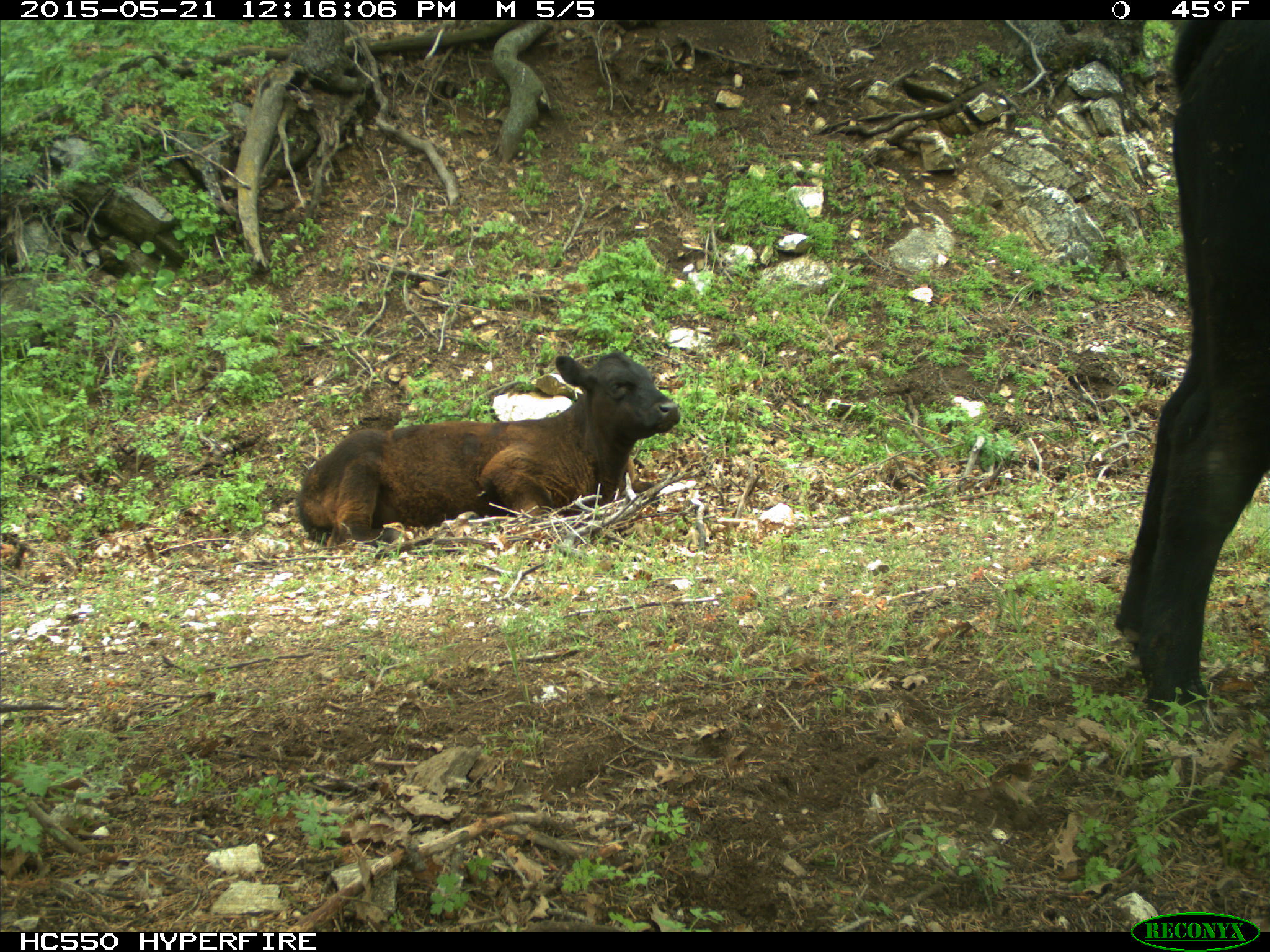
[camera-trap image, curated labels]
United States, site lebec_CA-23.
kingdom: Animalia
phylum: Chordata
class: Mammalia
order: Artiodactyla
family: Bovidae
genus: Bos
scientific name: Bos taurus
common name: domestic cow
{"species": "Bos taurus (domestic cow)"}